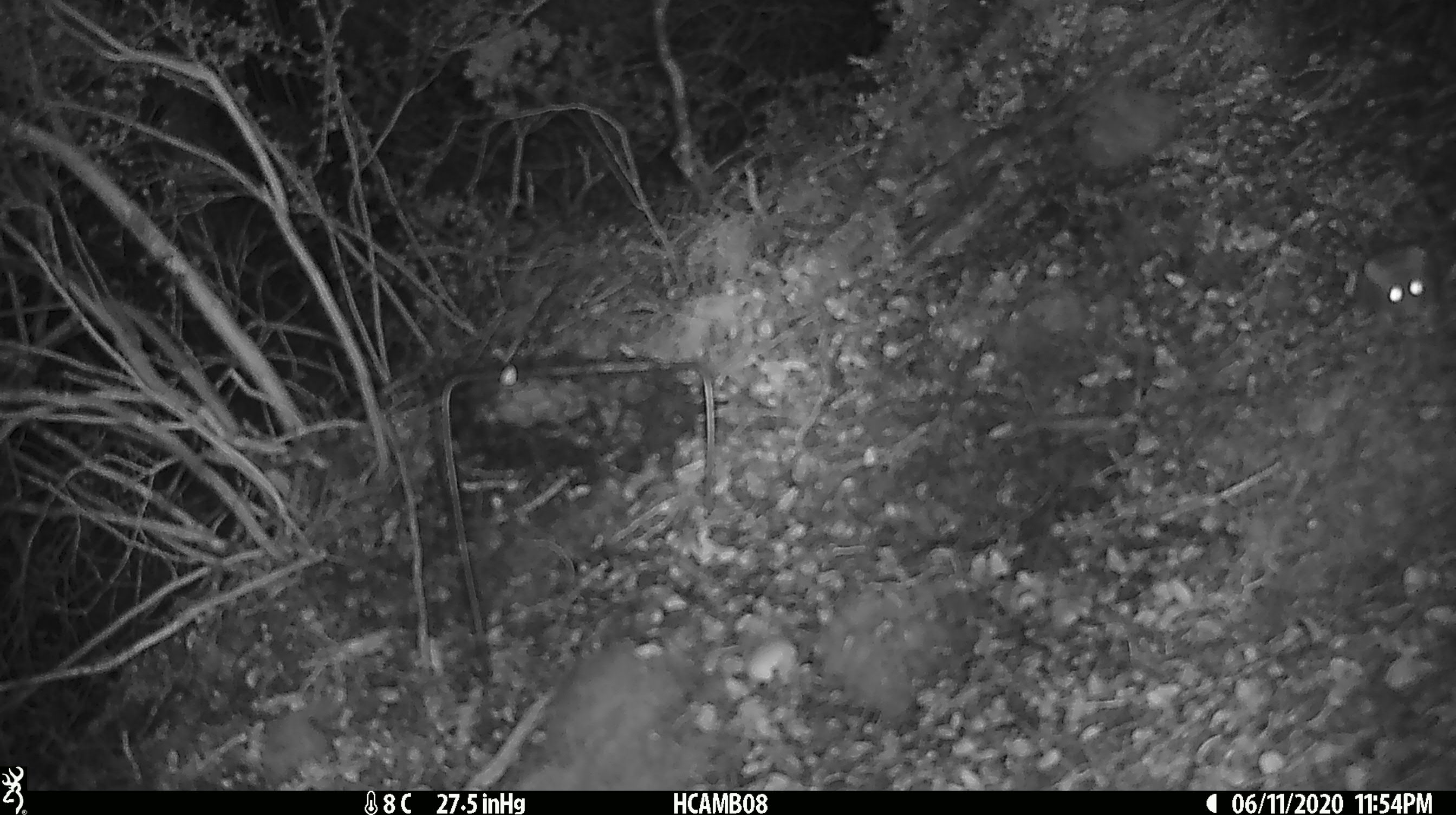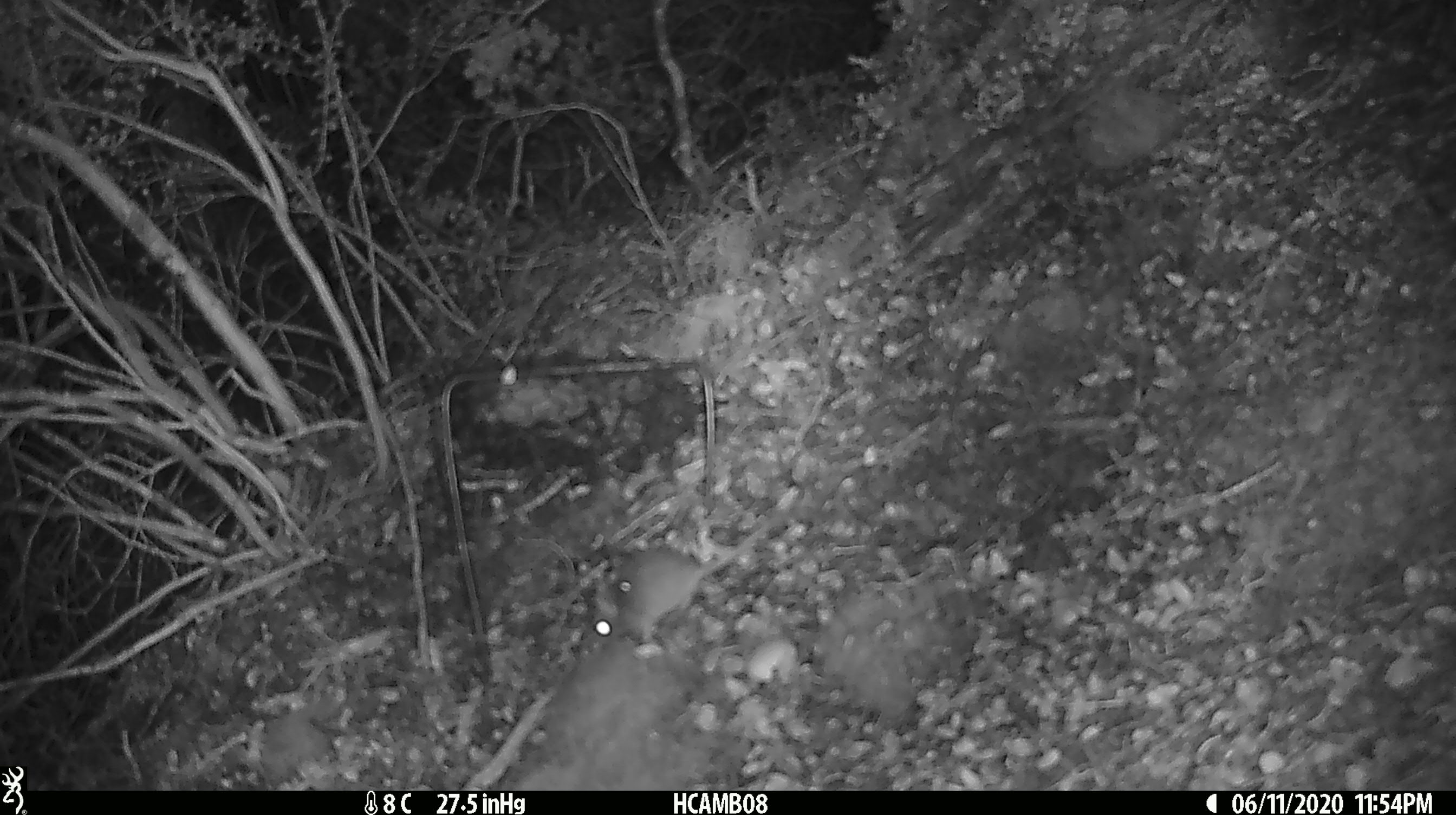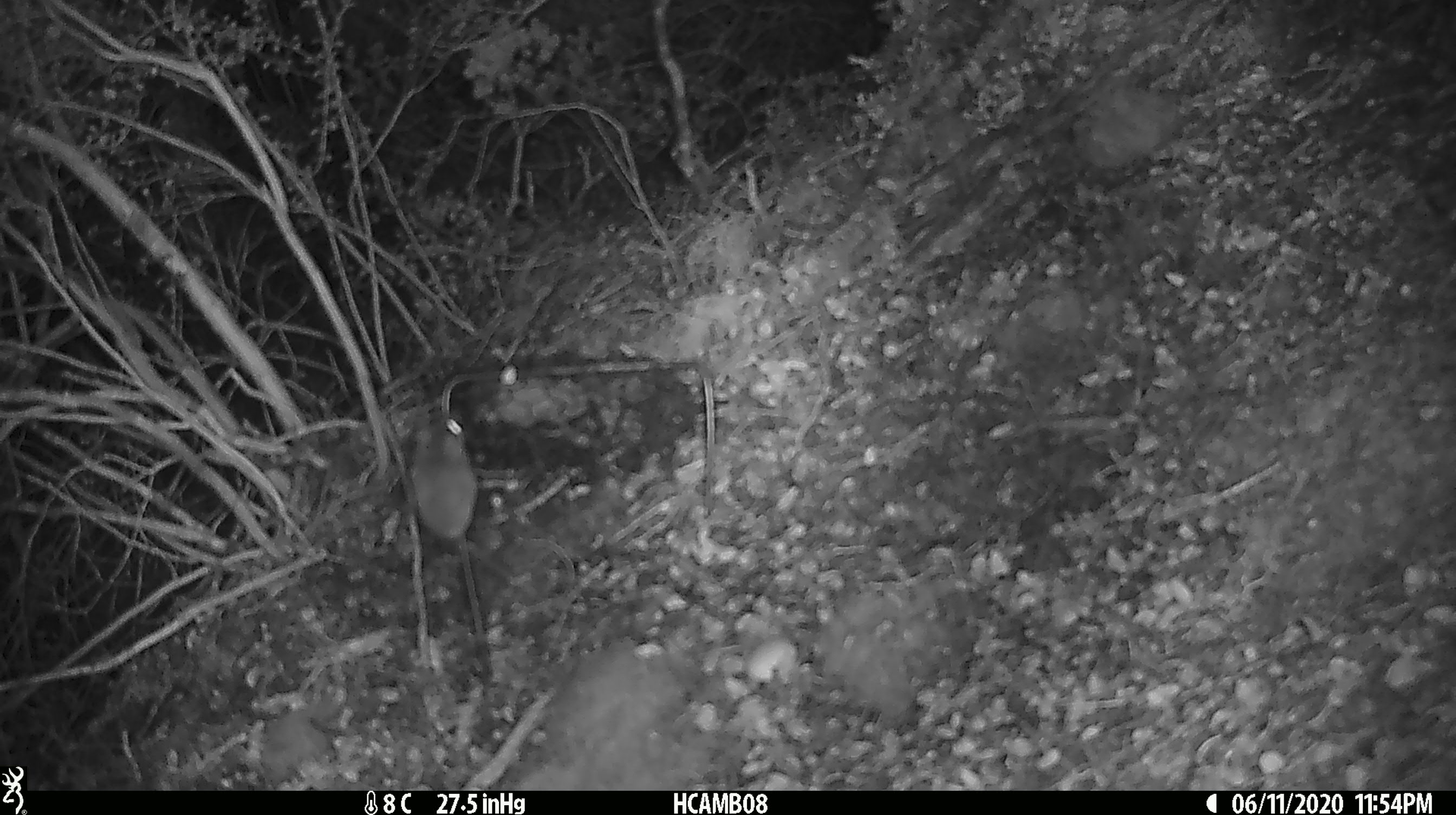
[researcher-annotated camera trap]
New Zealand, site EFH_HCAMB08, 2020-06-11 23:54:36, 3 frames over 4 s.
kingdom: Animalia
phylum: Chordata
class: Mammalia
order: Rodentia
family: Muridae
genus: Mus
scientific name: Mus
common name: mouse